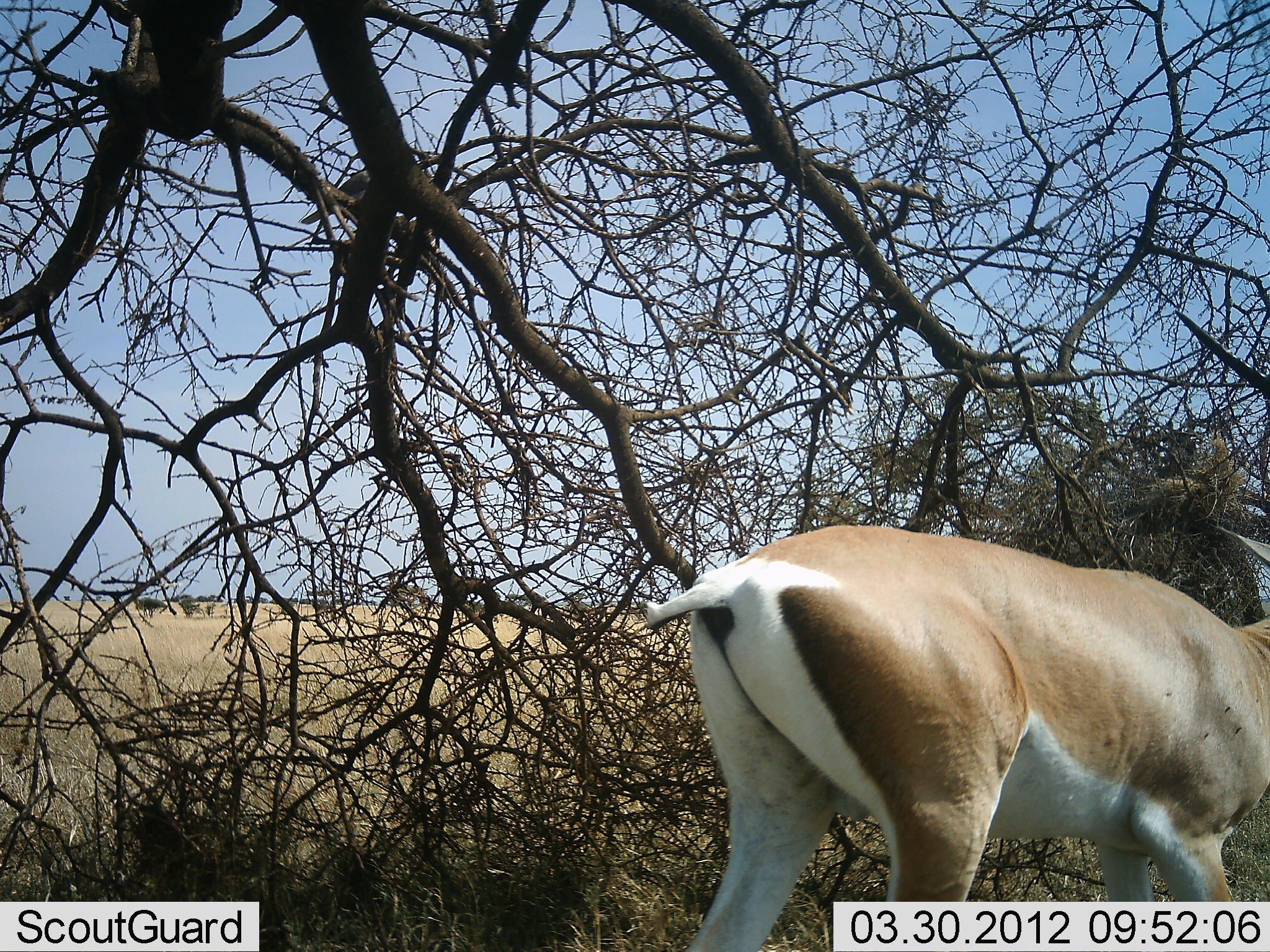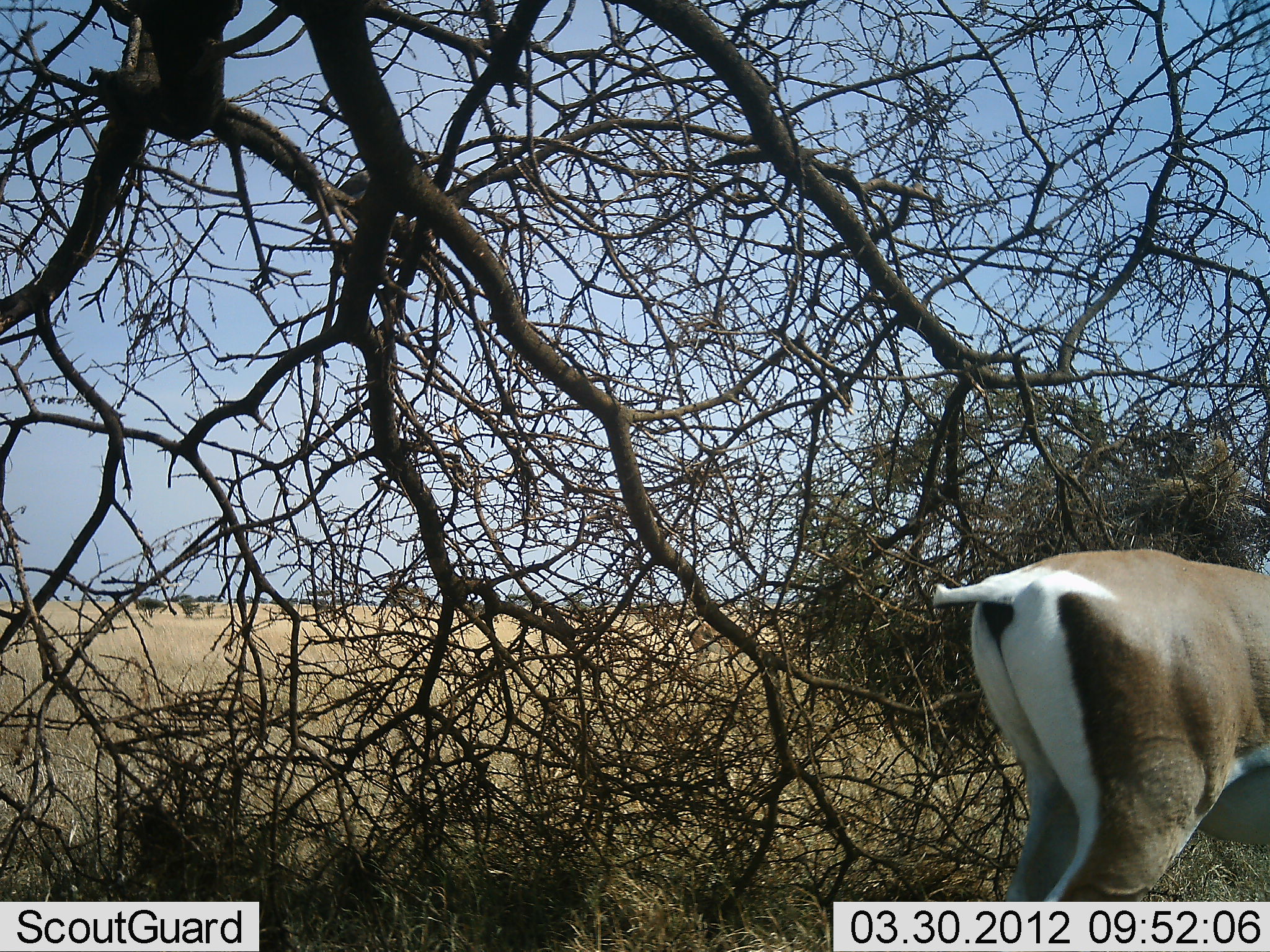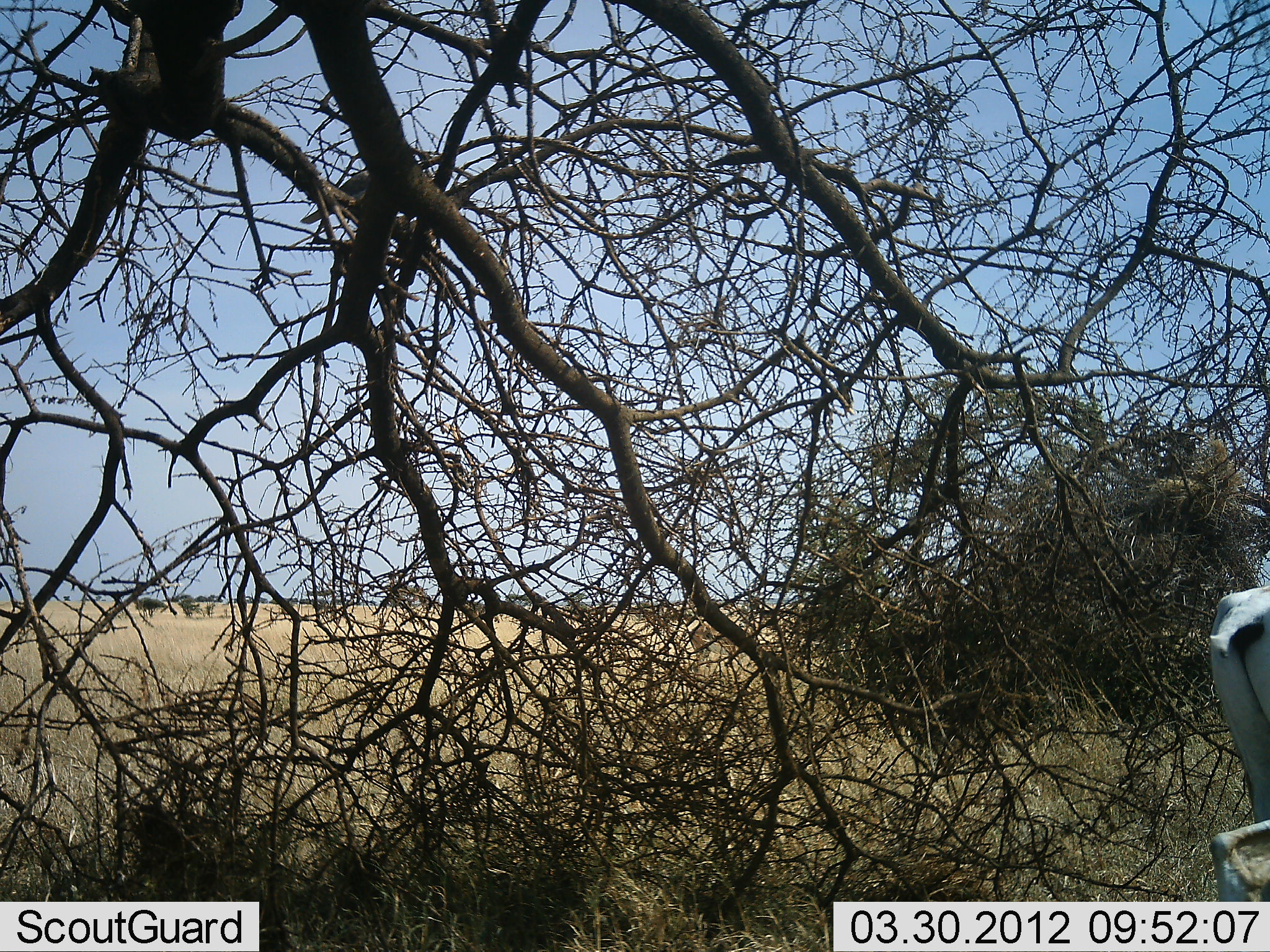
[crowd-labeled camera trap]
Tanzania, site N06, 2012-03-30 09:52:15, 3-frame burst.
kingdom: Animalia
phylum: Chordata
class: Mammalia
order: Artiodactyla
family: Bovidae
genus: Nanger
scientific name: Nanger granti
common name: grant's gazelle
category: gazellegrants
Gazellegrants (grant's gazelle) (Nanger granti), count 1. Behavior (volunteer vote fractions): standing 43%, resting 0%, moving 57%, interacting 0%. Young present (vote fraction): 0%. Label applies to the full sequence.